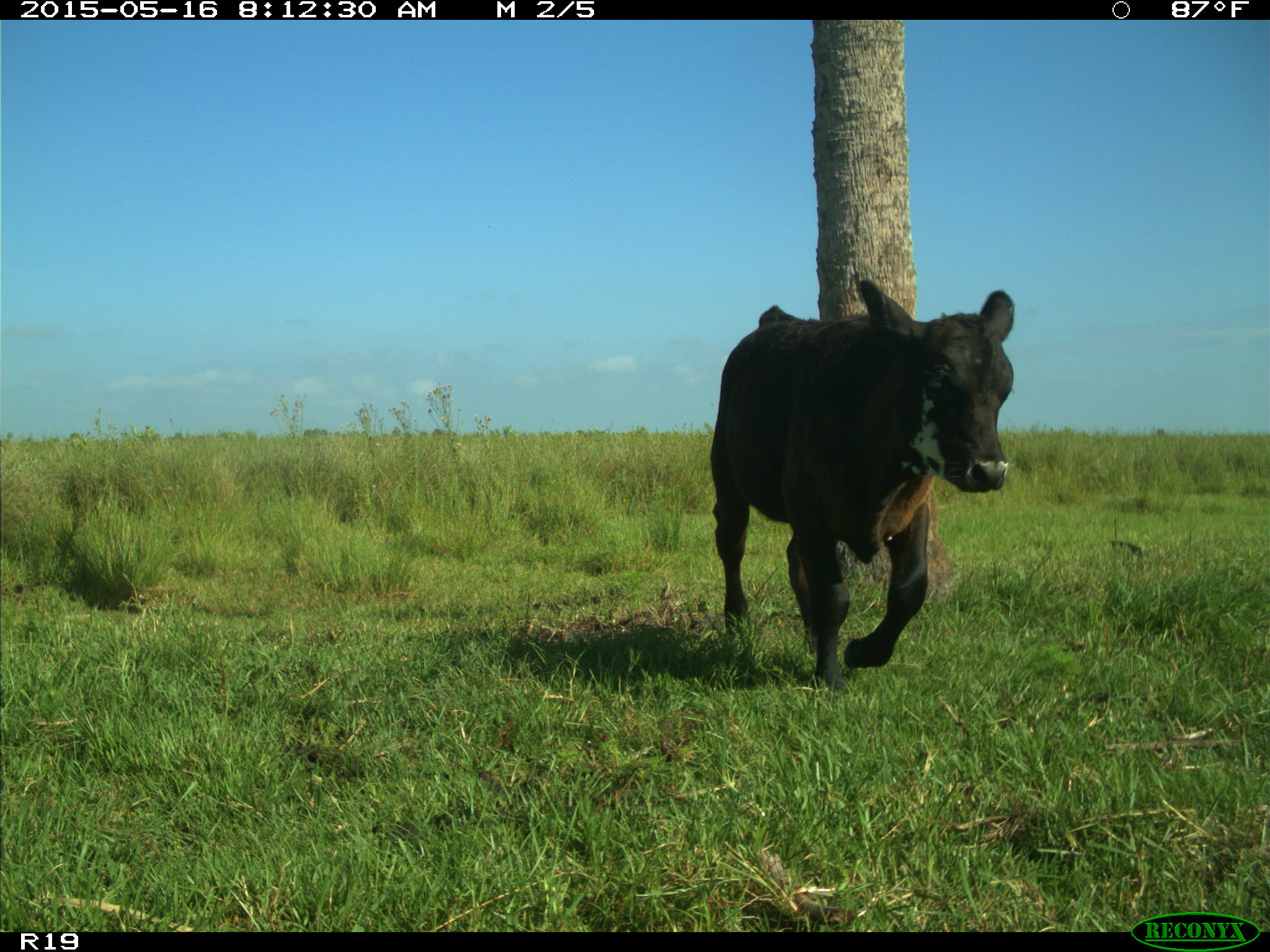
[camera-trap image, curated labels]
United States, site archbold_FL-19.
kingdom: Animalia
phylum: Chordata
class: Mammalia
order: Artiodactyla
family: Bovidae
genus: Bos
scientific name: Bos taurus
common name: domestic cow